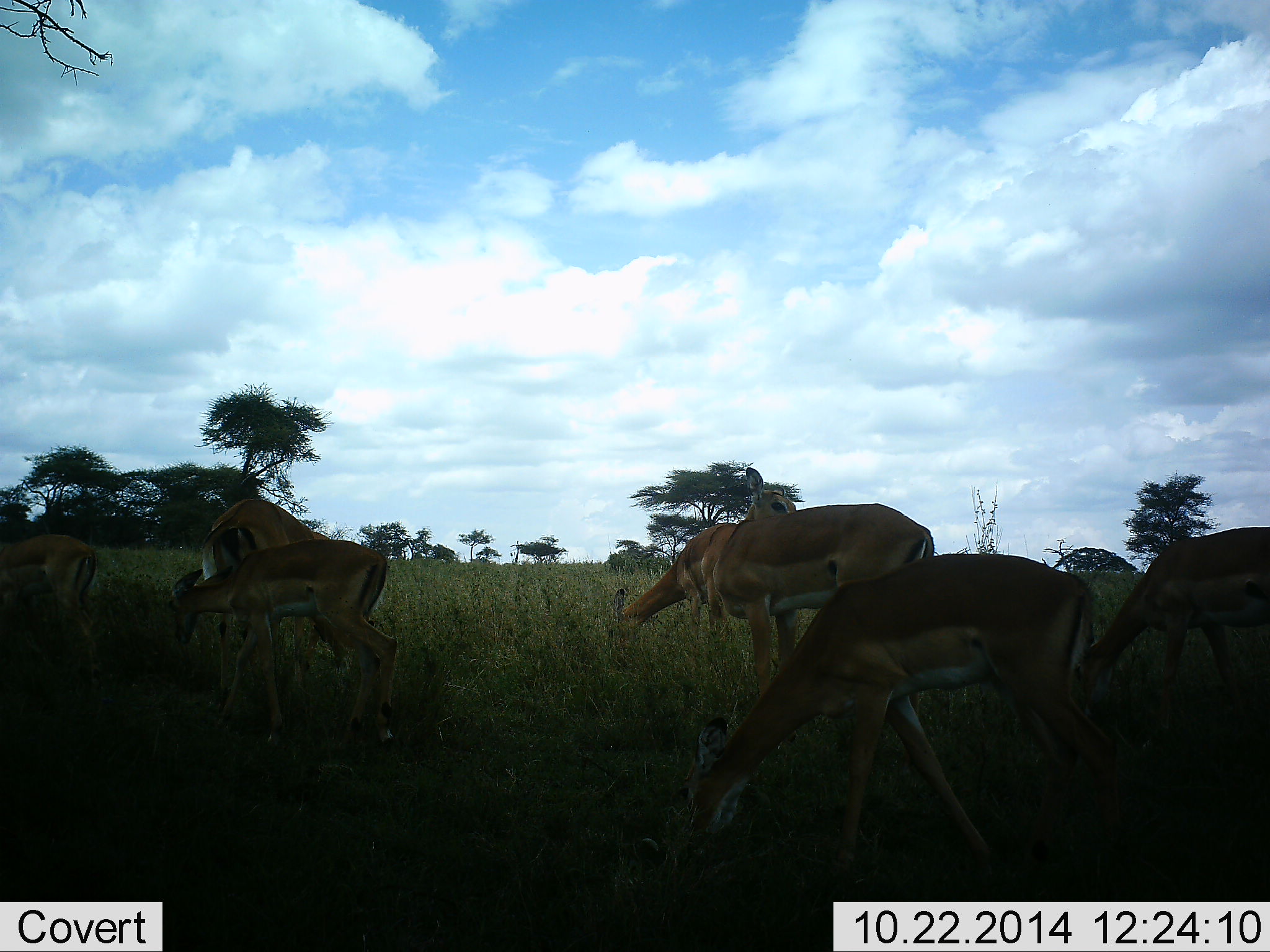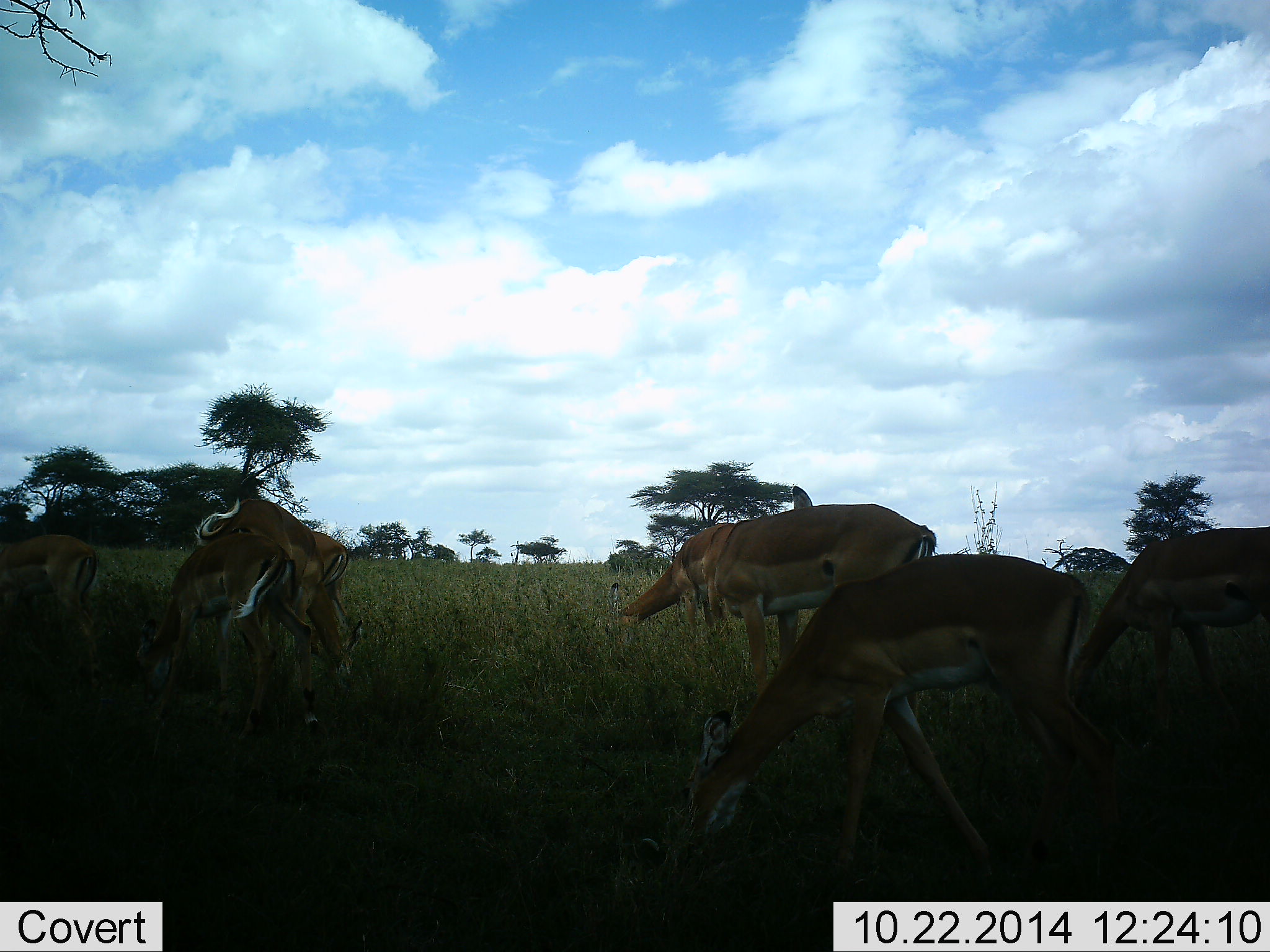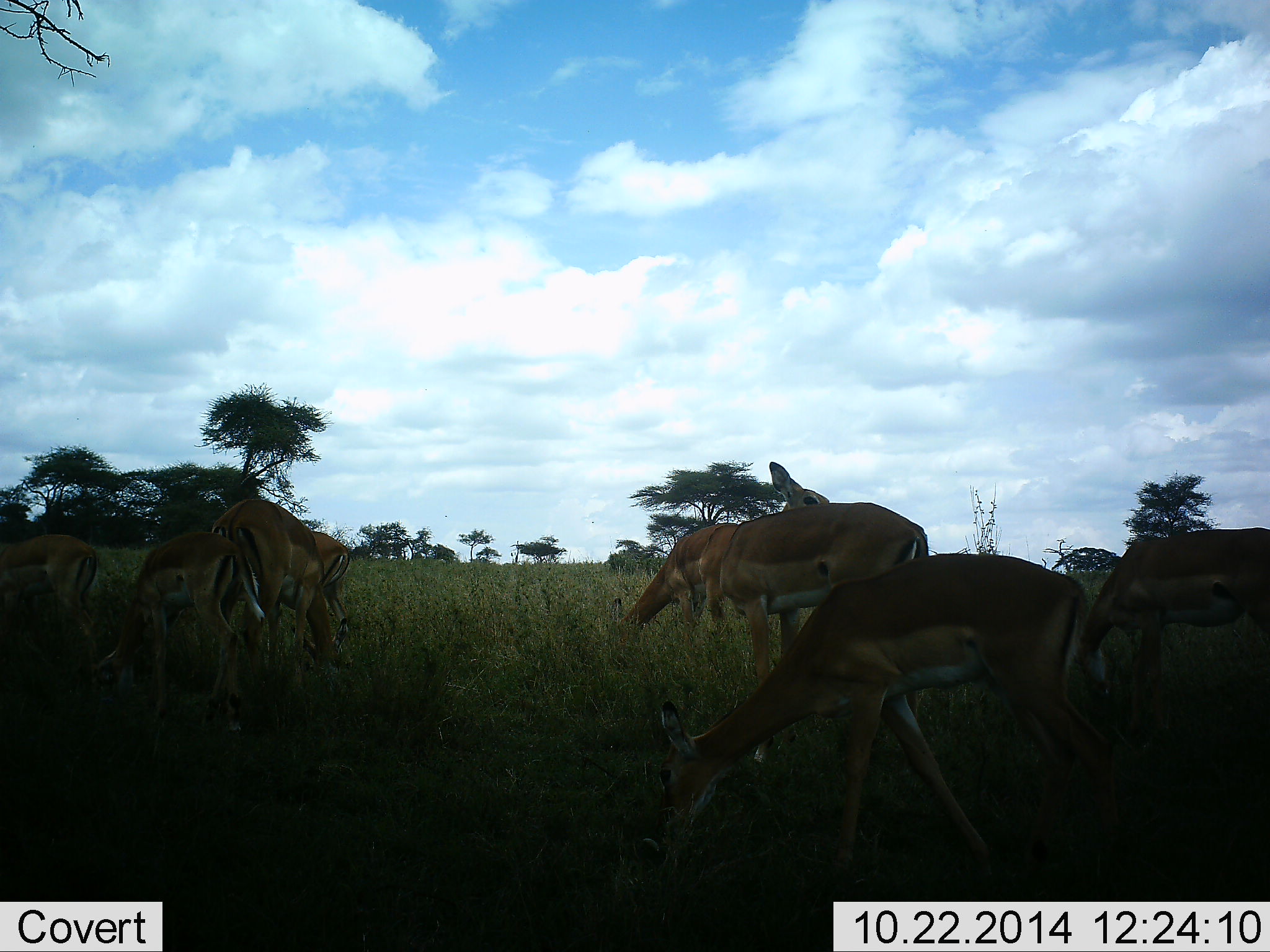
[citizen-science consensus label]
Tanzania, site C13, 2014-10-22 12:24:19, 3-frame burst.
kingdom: Animalia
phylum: Chordata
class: Mammalia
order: Artiodactyla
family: Bovidae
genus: Aepyceros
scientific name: Aepyceros melampus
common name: impala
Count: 7.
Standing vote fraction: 50%.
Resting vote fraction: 0%.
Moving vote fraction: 30%.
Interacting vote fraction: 10%.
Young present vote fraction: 10%.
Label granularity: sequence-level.